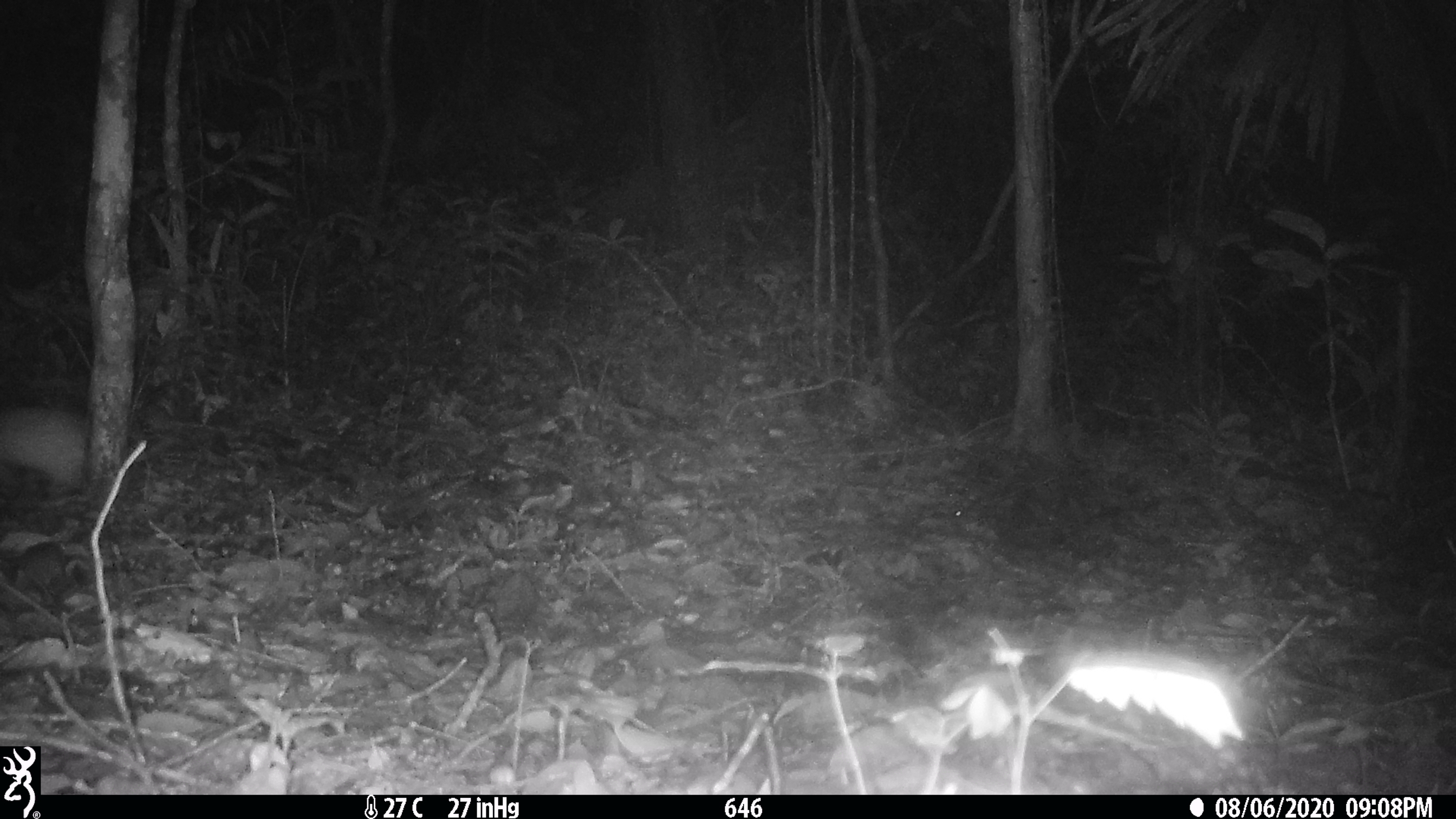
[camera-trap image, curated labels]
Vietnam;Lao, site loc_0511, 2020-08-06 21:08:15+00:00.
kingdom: Animalia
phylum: Chordata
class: Mammalia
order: Rodentia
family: Hystricidae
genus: Atherurus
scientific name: Atherurus macrourus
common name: asiatic brush-tailed porcupine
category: asiatic brush tailed porcupine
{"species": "asiatic brush tailed porcupine (asiatic brush-tailed porcupine) (Atherurus macrourus)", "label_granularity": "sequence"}